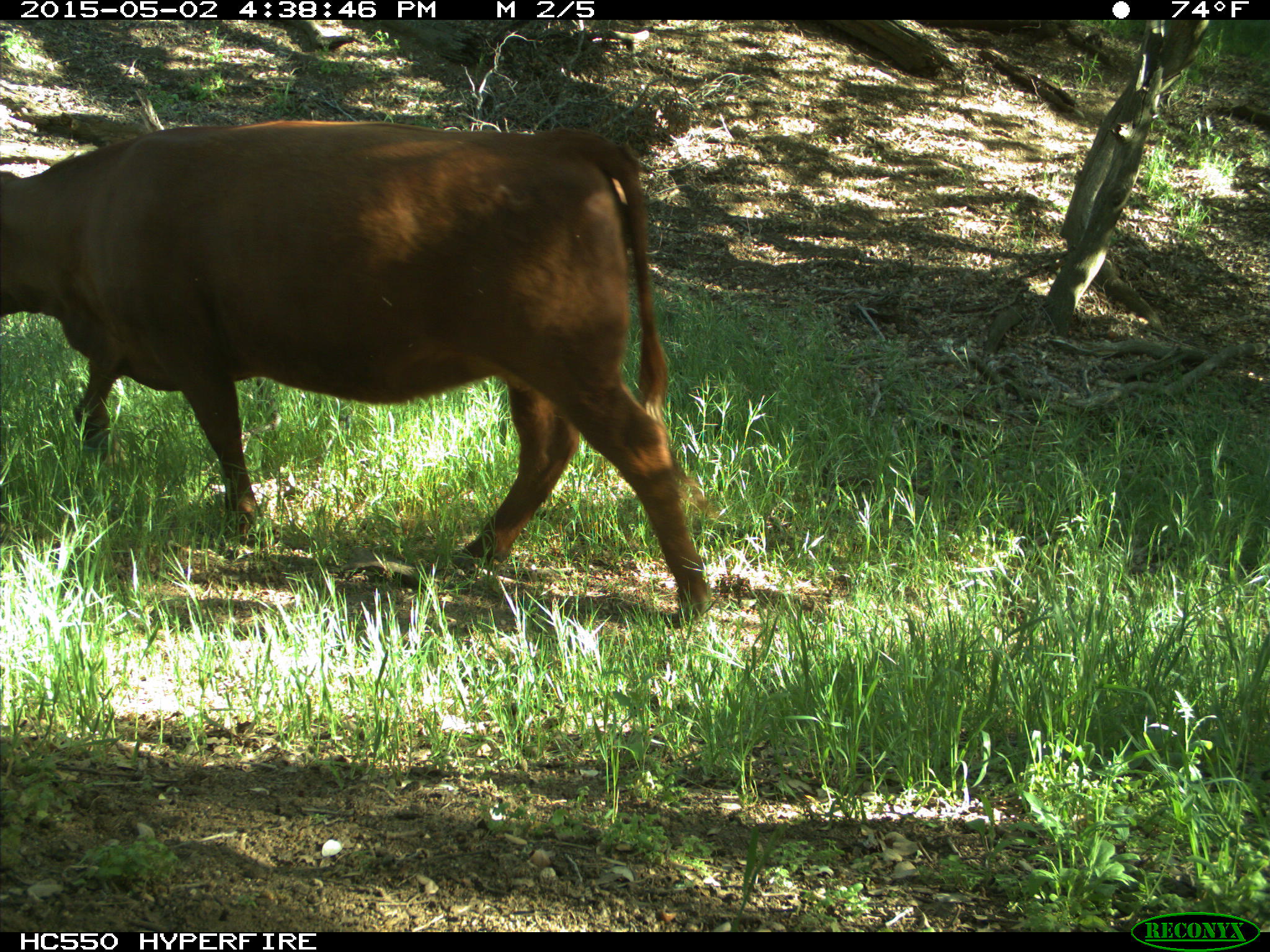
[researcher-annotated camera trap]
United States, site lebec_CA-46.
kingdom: Animalia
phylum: Chordata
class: Mammalia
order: Artiodactyla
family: Bovidae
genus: Bos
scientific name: Bos taurus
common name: domestic cow